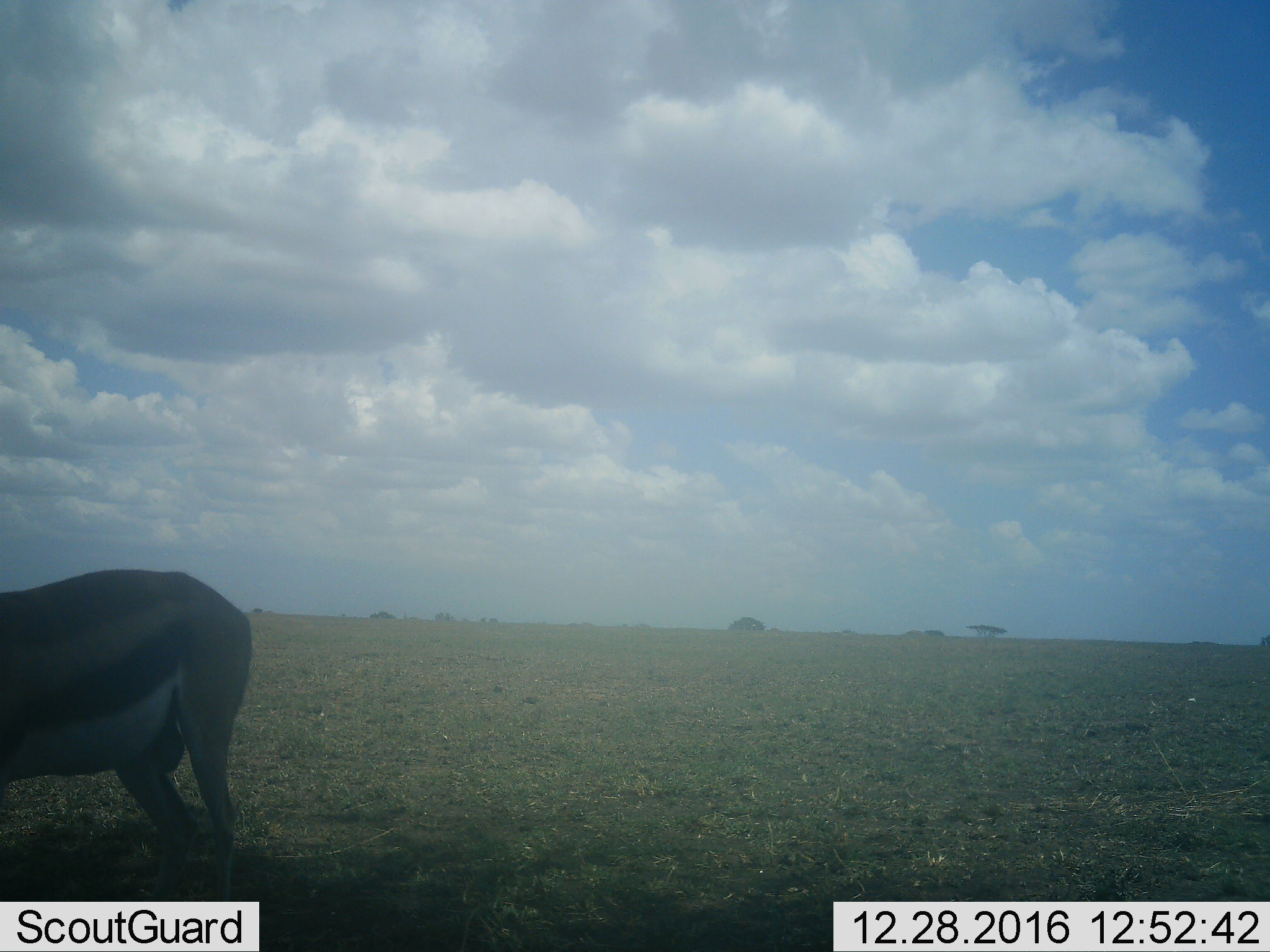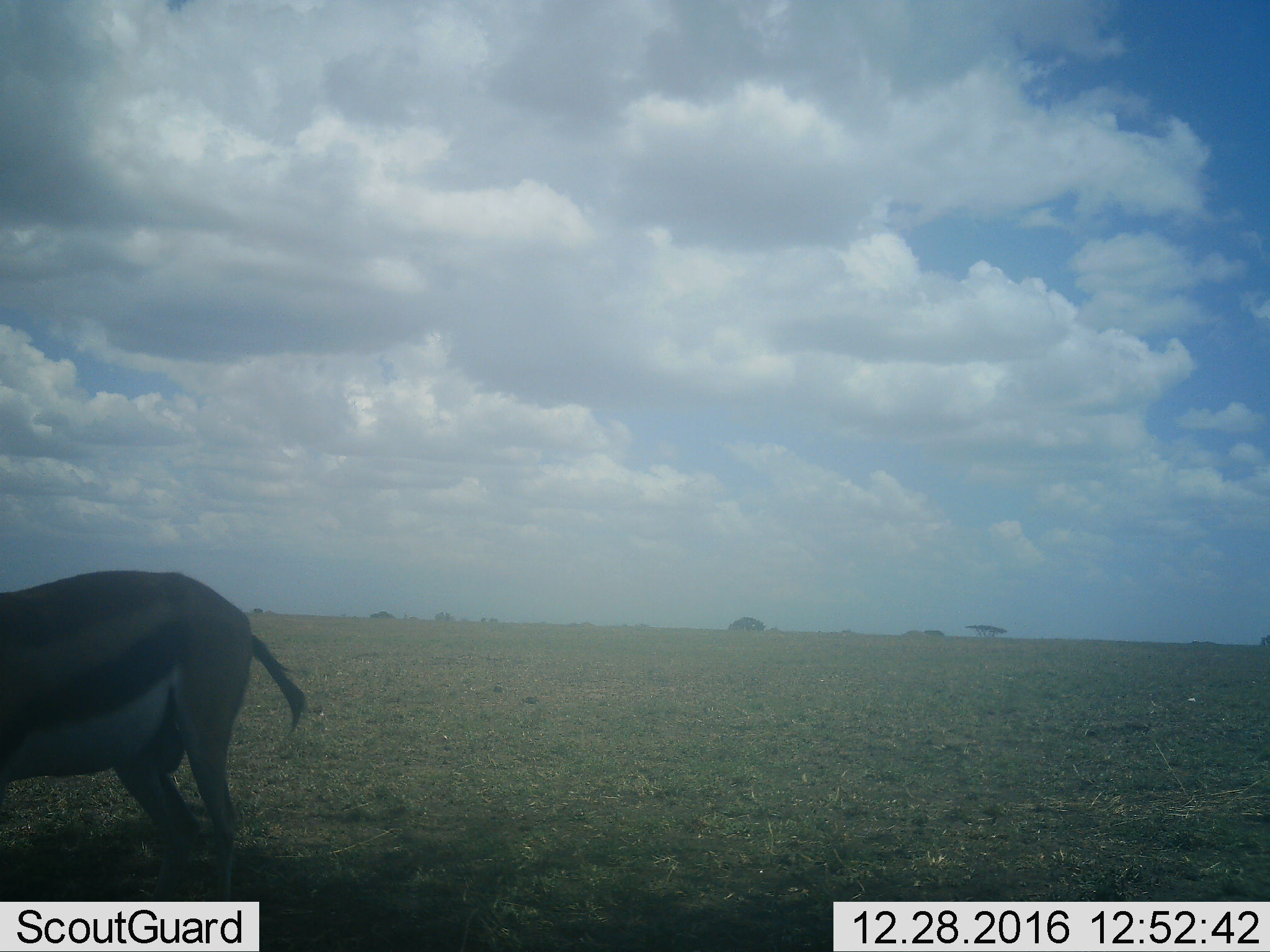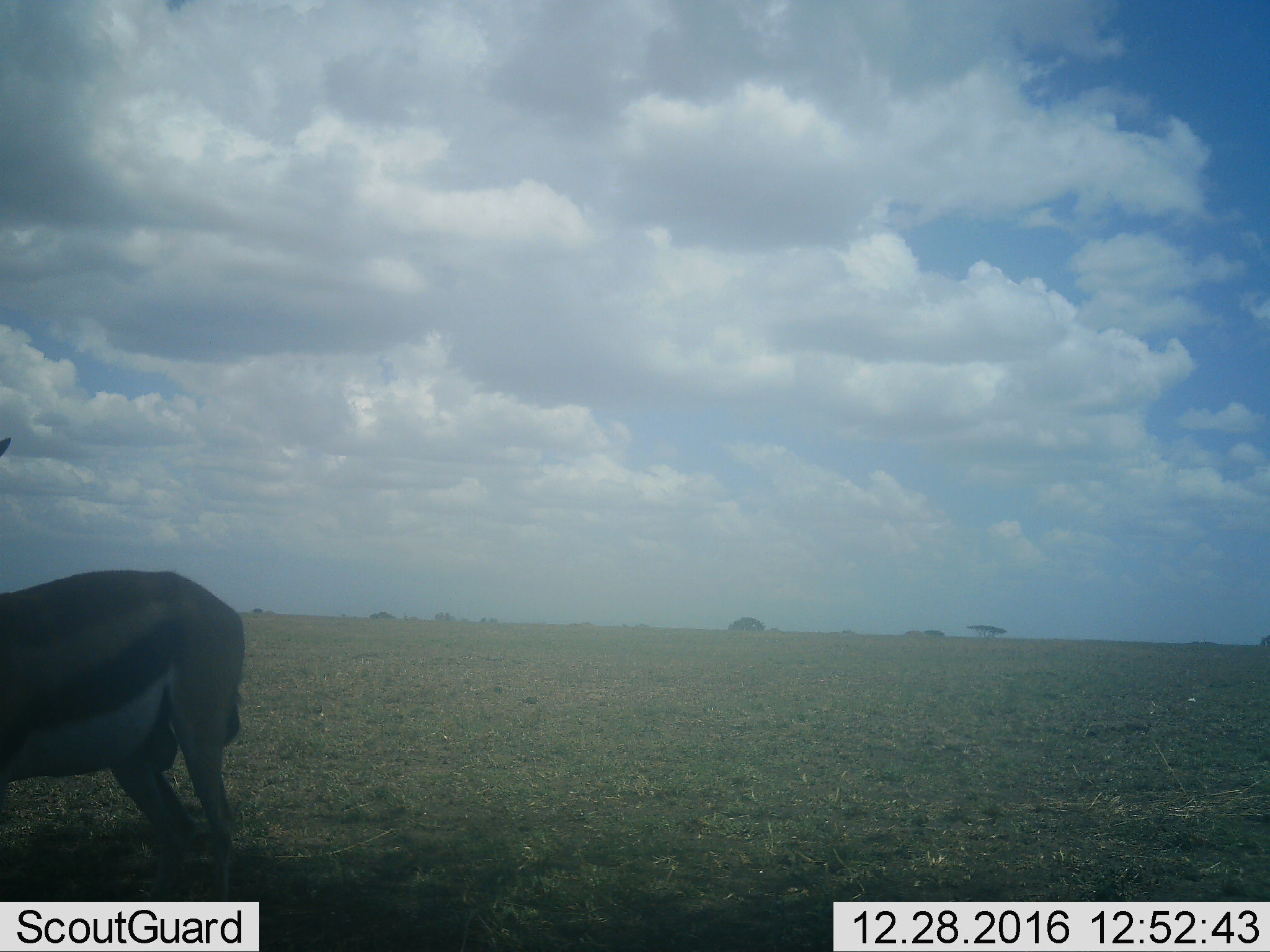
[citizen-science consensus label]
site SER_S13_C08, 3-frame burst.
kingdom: Animalia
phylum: Chordata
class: Mammalia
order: Artiodactyla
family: Bovidae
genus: Eudorcas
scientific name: Eudorcas thomsonii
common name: thomson's gazelle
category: gazellethomsons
Gazellethomsons (thomson's gazelle) (Eudorcas thomsonii), count 1. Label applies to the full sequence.